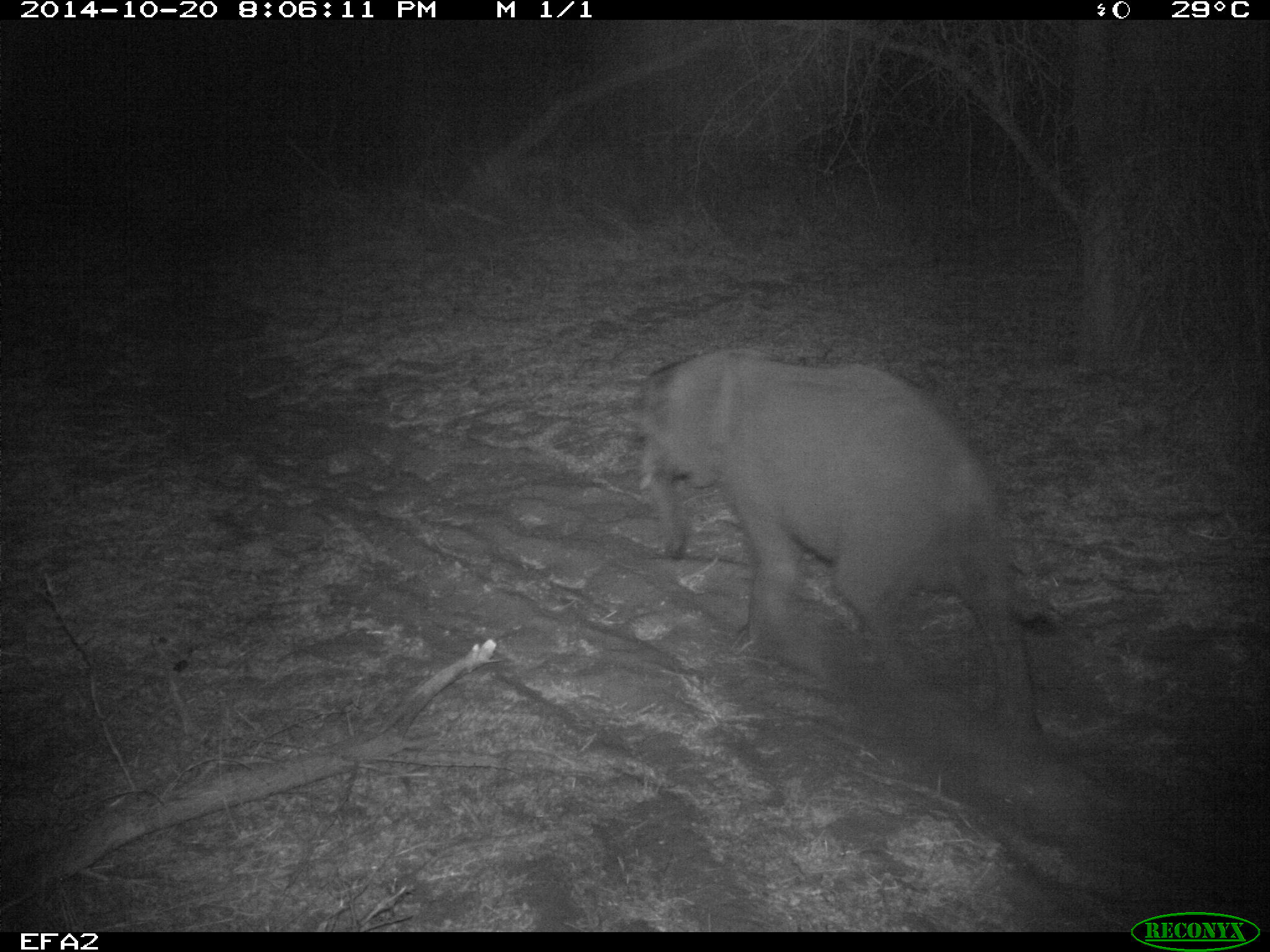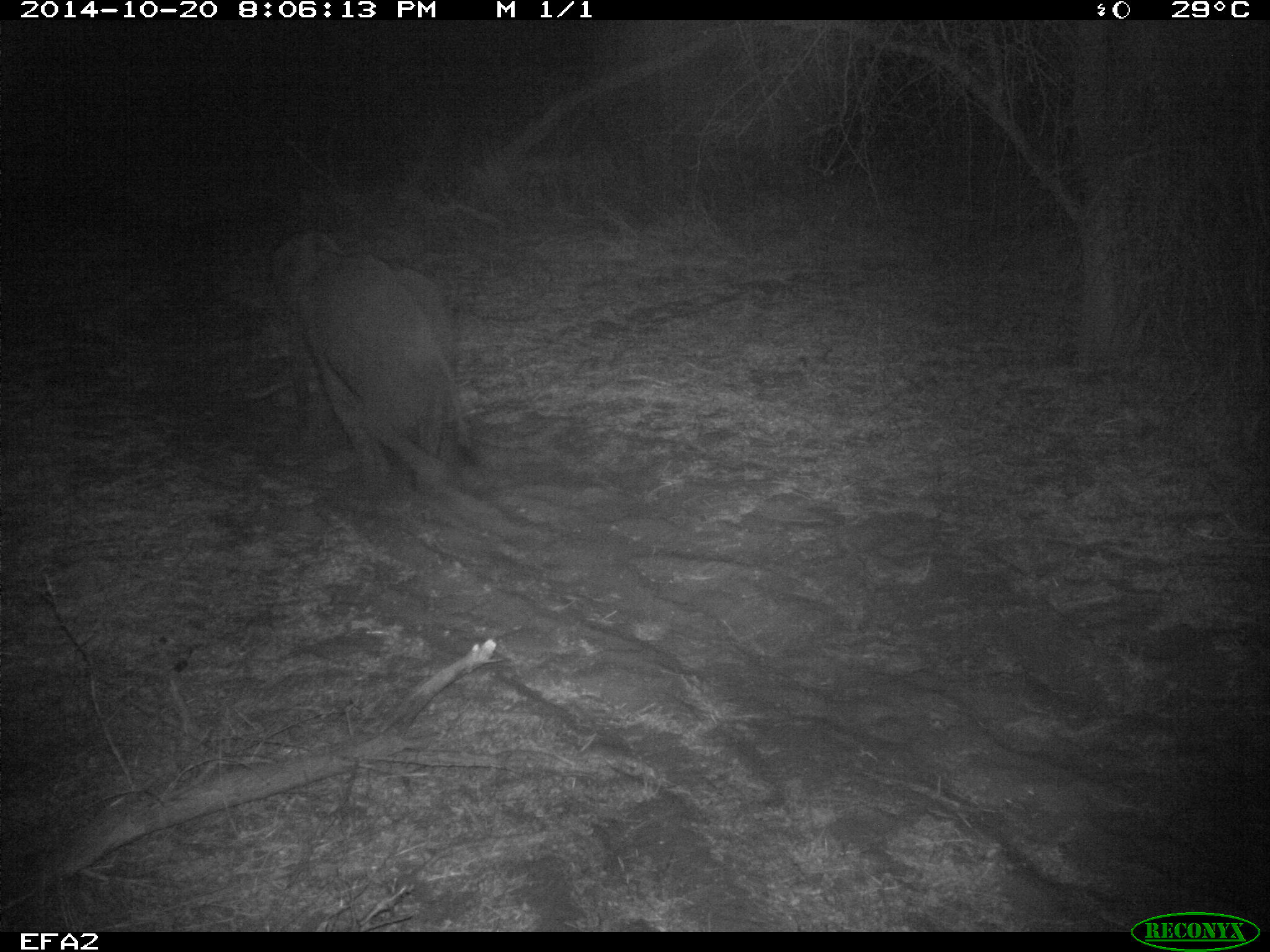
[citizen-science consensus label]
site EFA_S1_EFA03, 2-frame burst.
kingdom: Animalia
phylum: Chordata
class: Mammalia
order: Proboscidea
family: Elephantidae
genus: Loxodonta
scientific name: Loxodonta africana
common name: african bush elephant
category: elephant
Elephant (african bush elephant) (Loxodonta africana), count 1. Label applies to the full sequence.